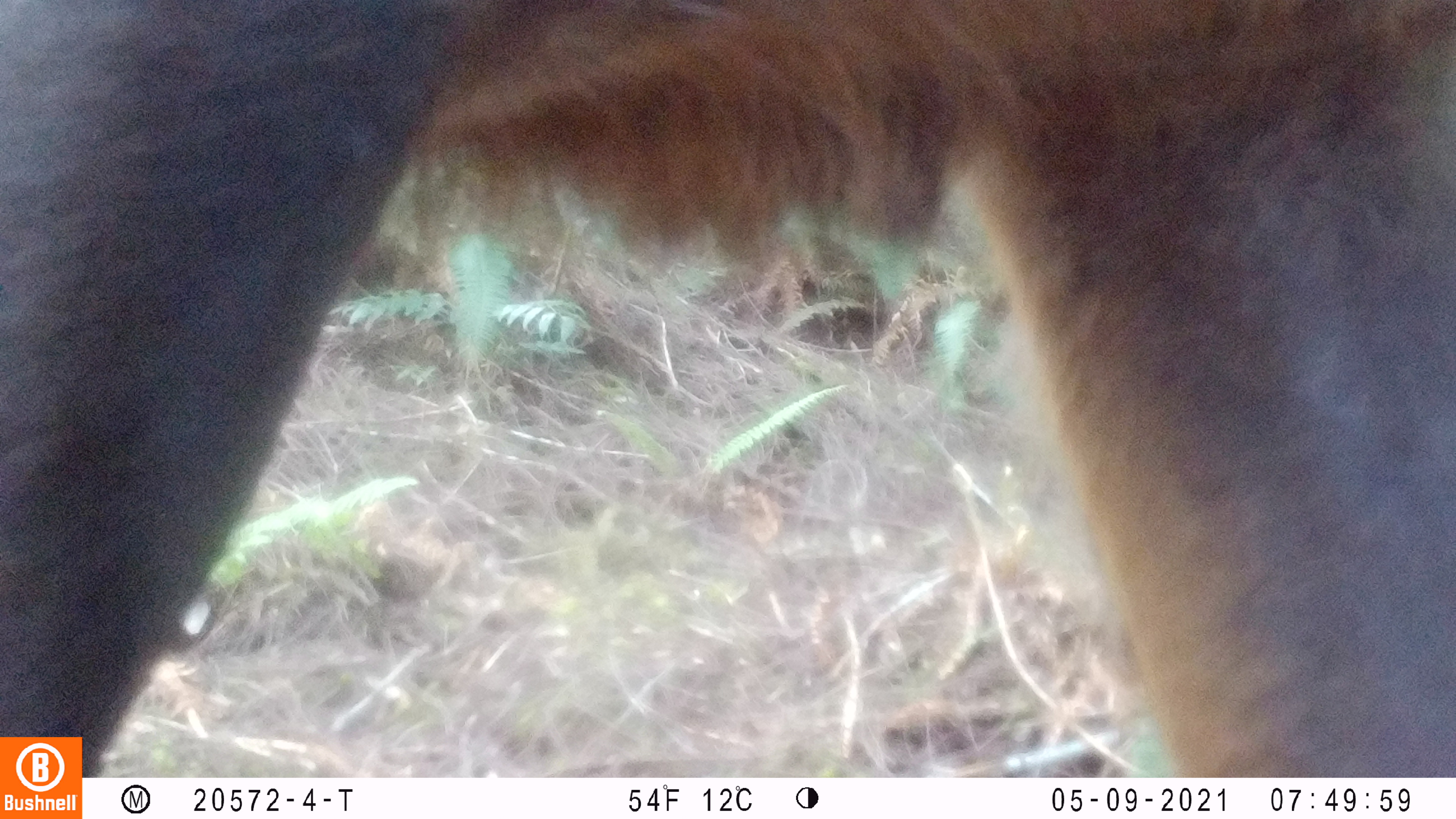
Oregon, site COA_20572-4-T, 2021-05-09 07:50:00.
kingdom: Animalia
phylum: Chordata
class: Mammalia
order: Artiodactyla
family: Cervidae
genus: Cervus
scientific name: Cervus canadensis roosevelti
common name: roosevelt elk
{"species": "roosevelt elk (Cervus canadensis roosevelti)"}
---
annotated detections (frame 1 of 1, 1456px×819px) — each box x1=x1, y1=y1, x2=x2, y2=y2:
roosevelt elk: x1=85, y1=0, x2=1450, y2=773